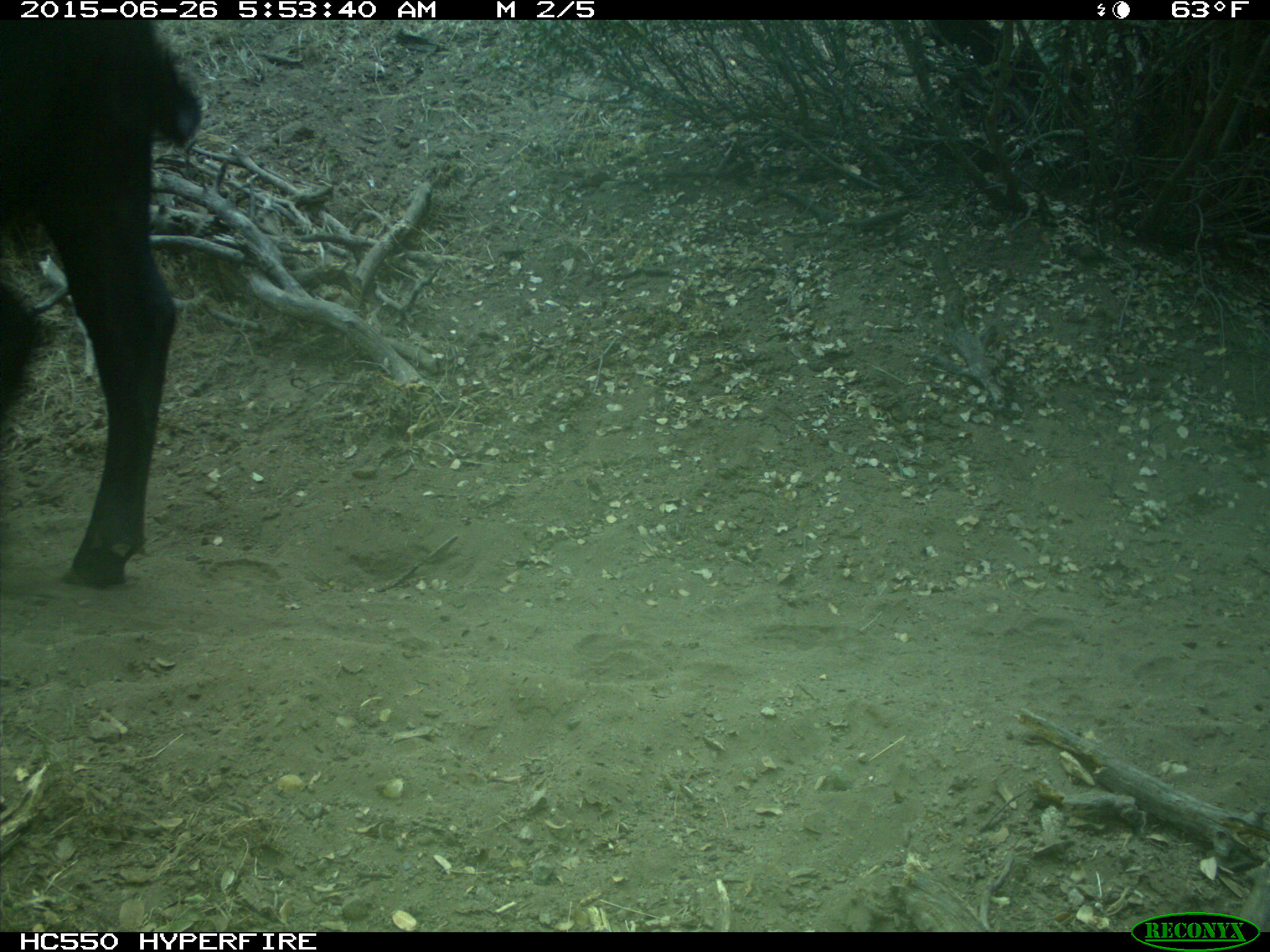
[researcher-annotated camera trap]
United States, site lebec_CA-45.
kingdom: Animalia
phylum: Chordata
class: Mammalia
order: Artiodactyla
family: Bovidae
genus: Bos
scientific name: Bos taurus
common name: domestic cow